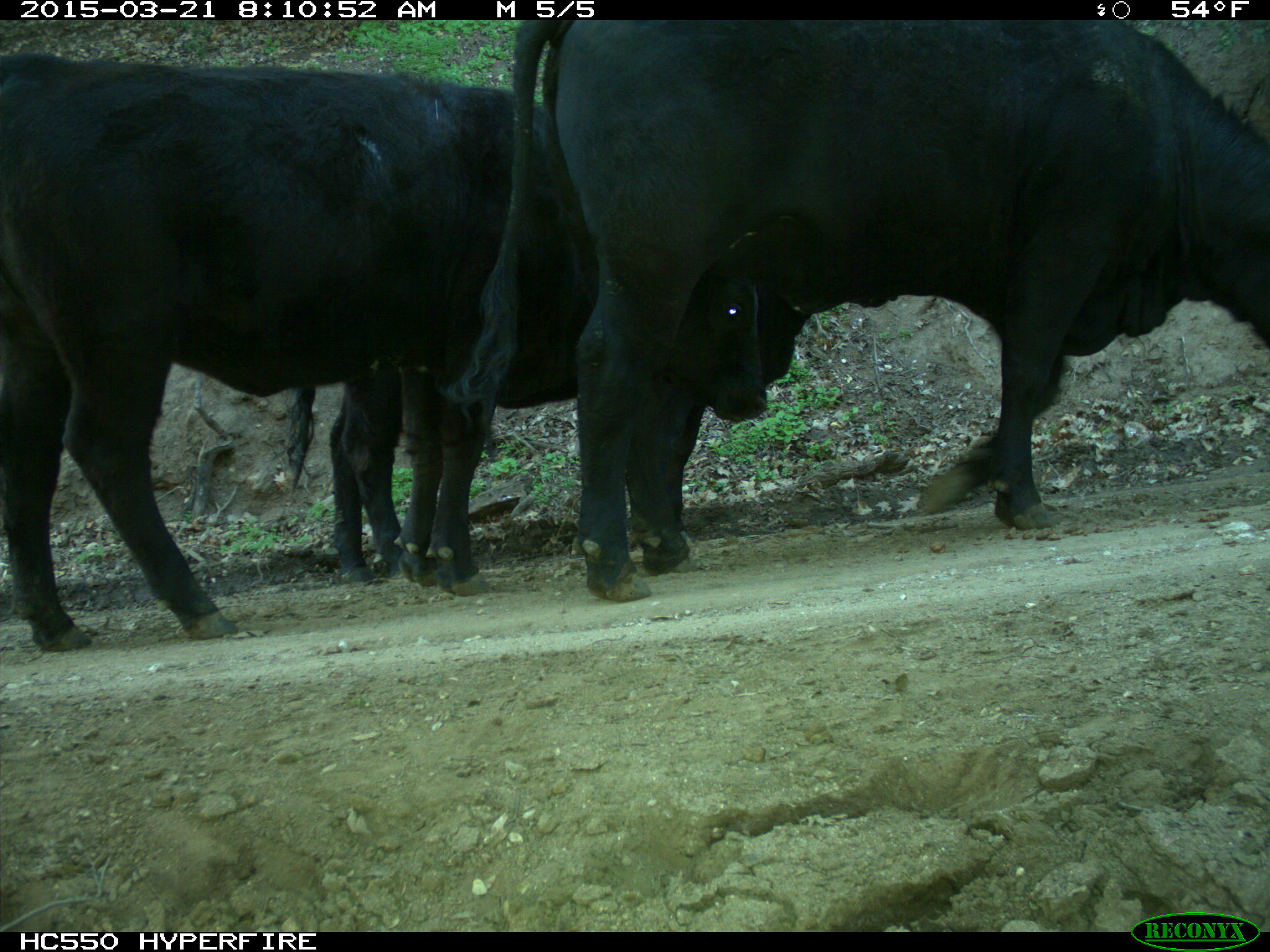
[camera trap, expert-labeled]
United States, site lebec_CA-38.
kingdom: Animalia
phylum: Chordata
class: Mammalia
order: Artiodactyla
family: Bovidae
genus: Bos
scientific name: Bos taurus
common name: domestic cow